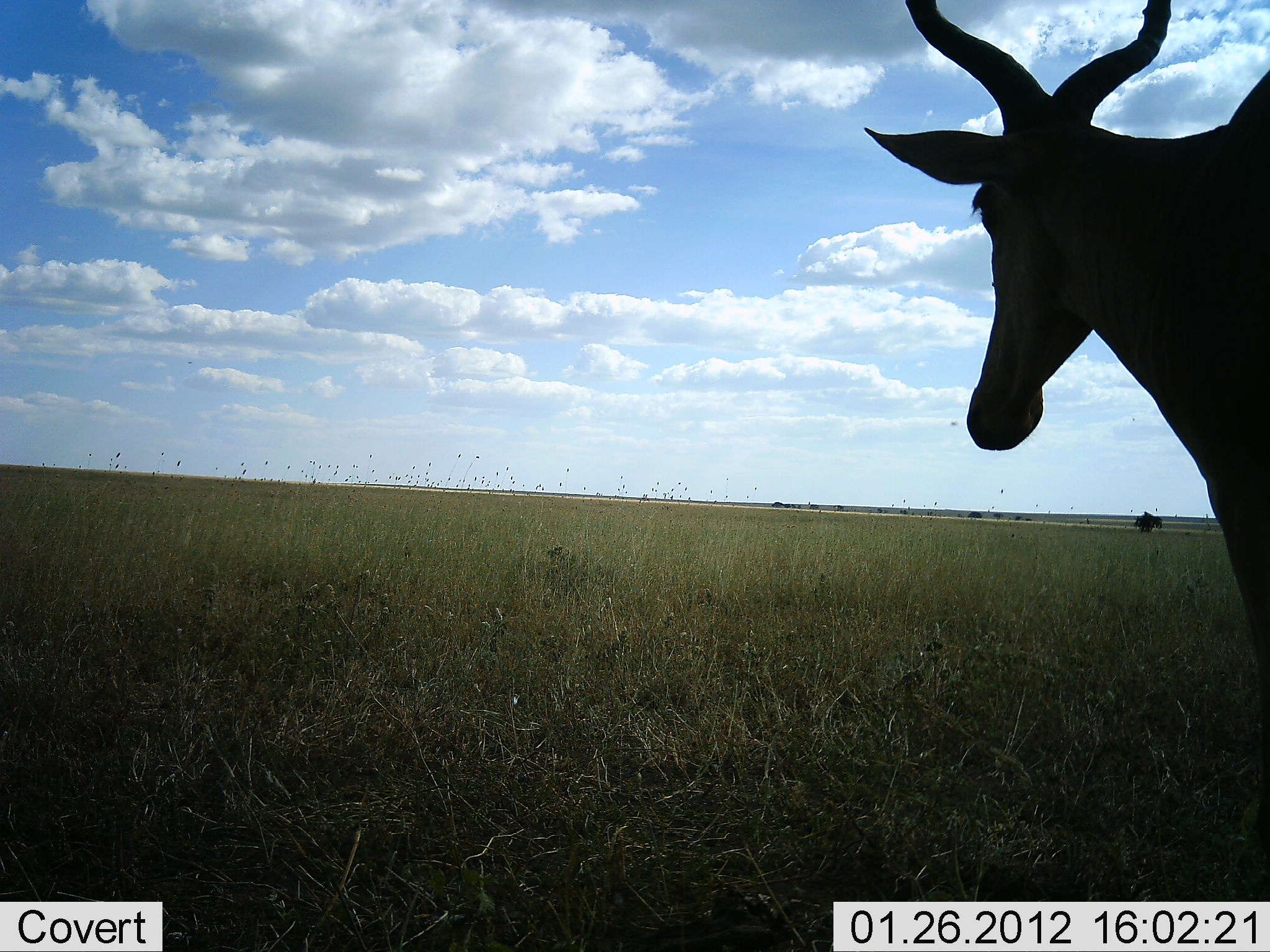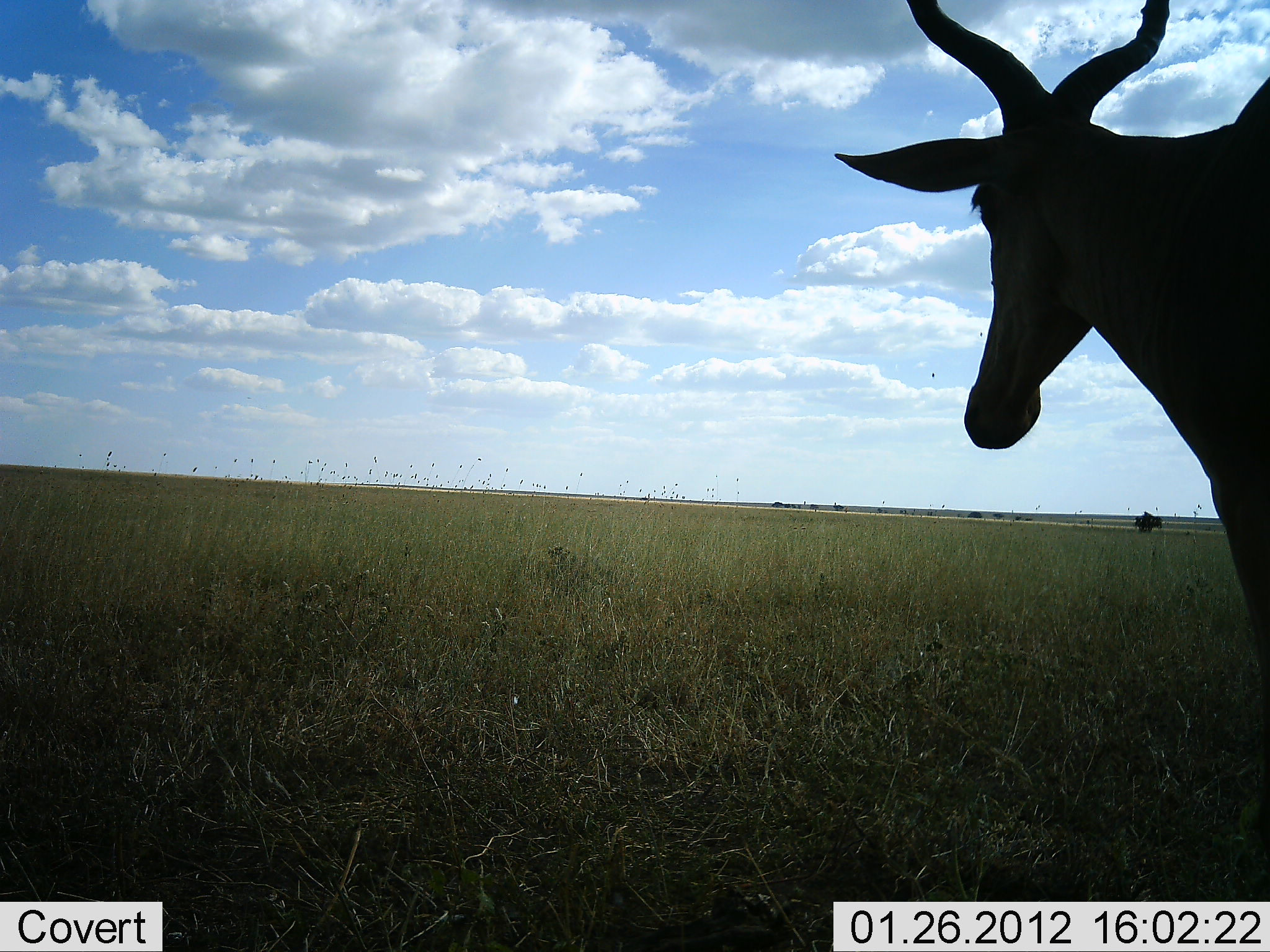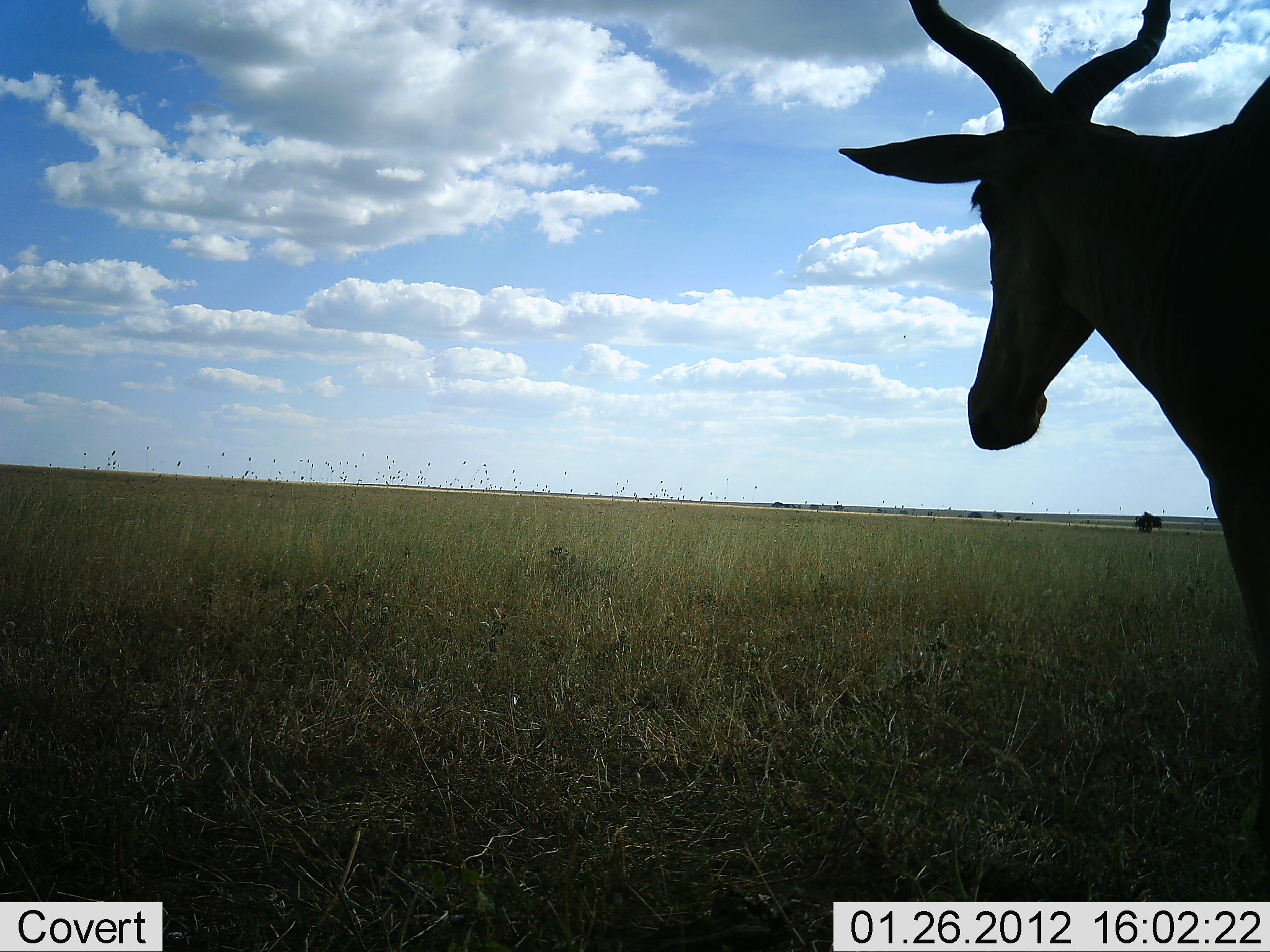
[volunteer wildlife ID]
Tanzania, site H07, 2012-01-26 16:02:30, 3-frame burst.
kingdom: Animalia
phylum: Chordata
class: Mammalia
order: Artiodactyla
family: Bovidae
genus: Alcelaphus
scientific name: Alcelaphus buselaphus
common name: hartebeest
Hartebeest (Alcelaphus buselaphus), count 1. Behavior (volunteer vote fractions): standing 92%, resting 8%, moving 8%, interacting 0%. Young present (vote fraction): 0%. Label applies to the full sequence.